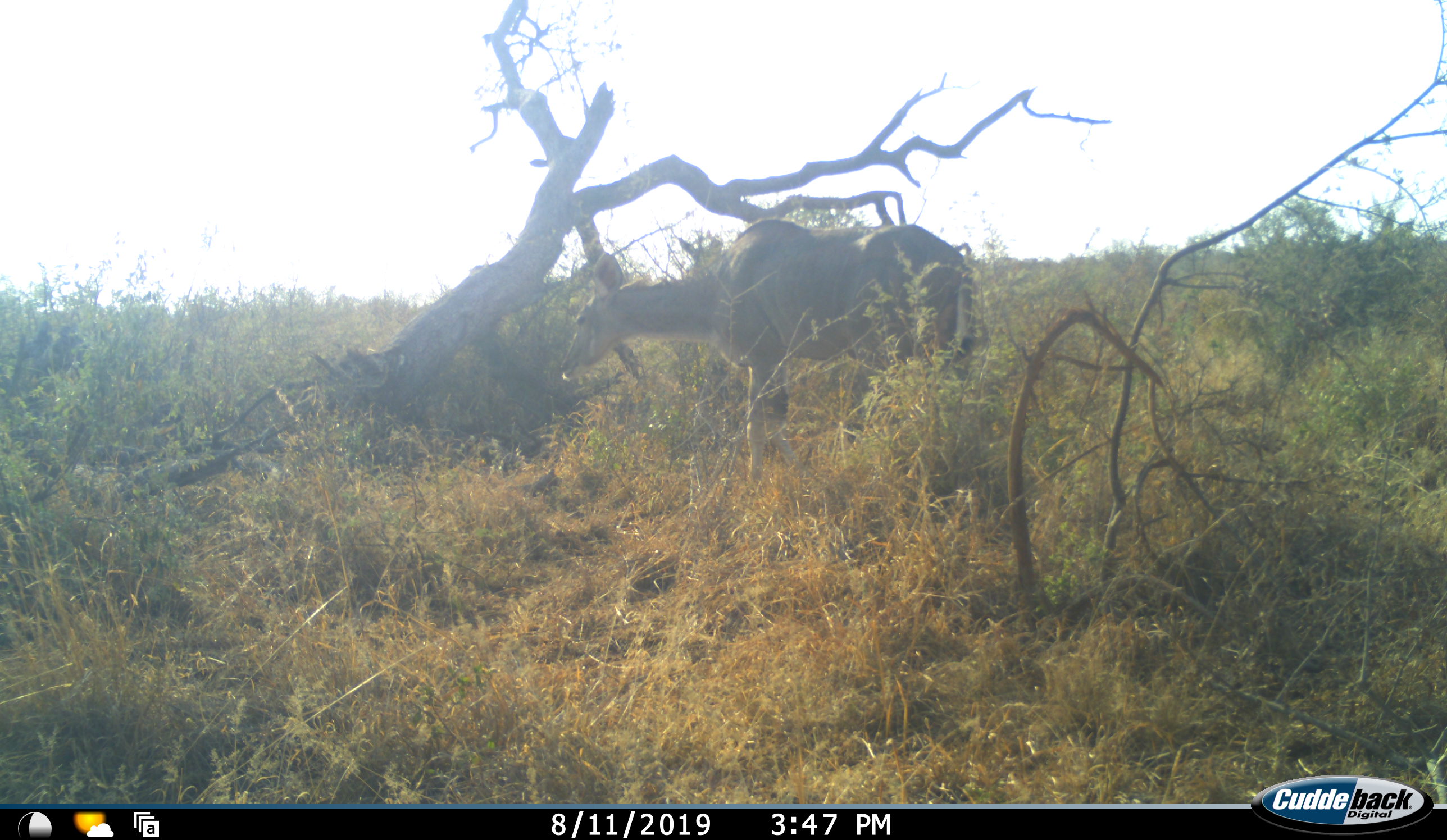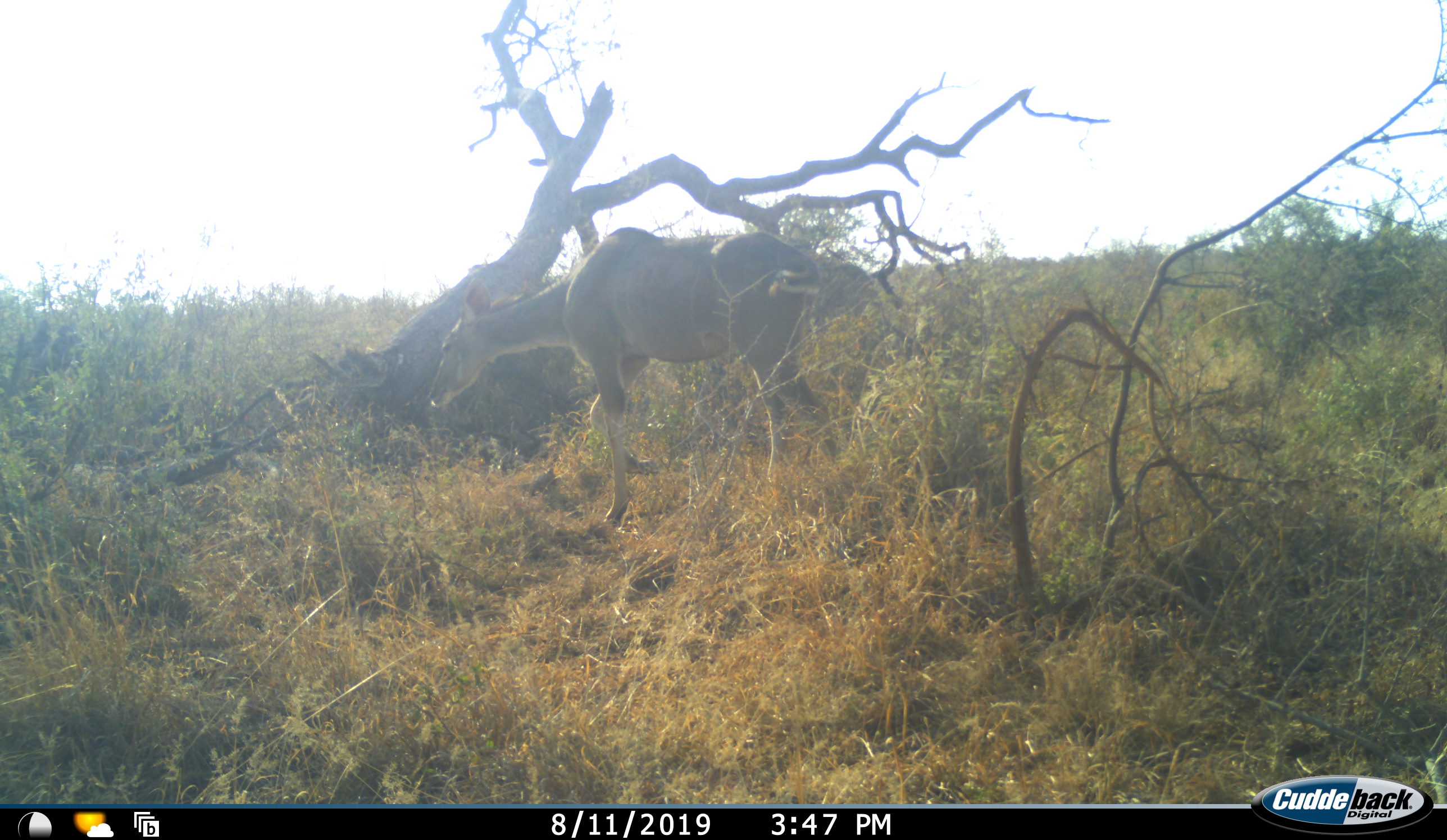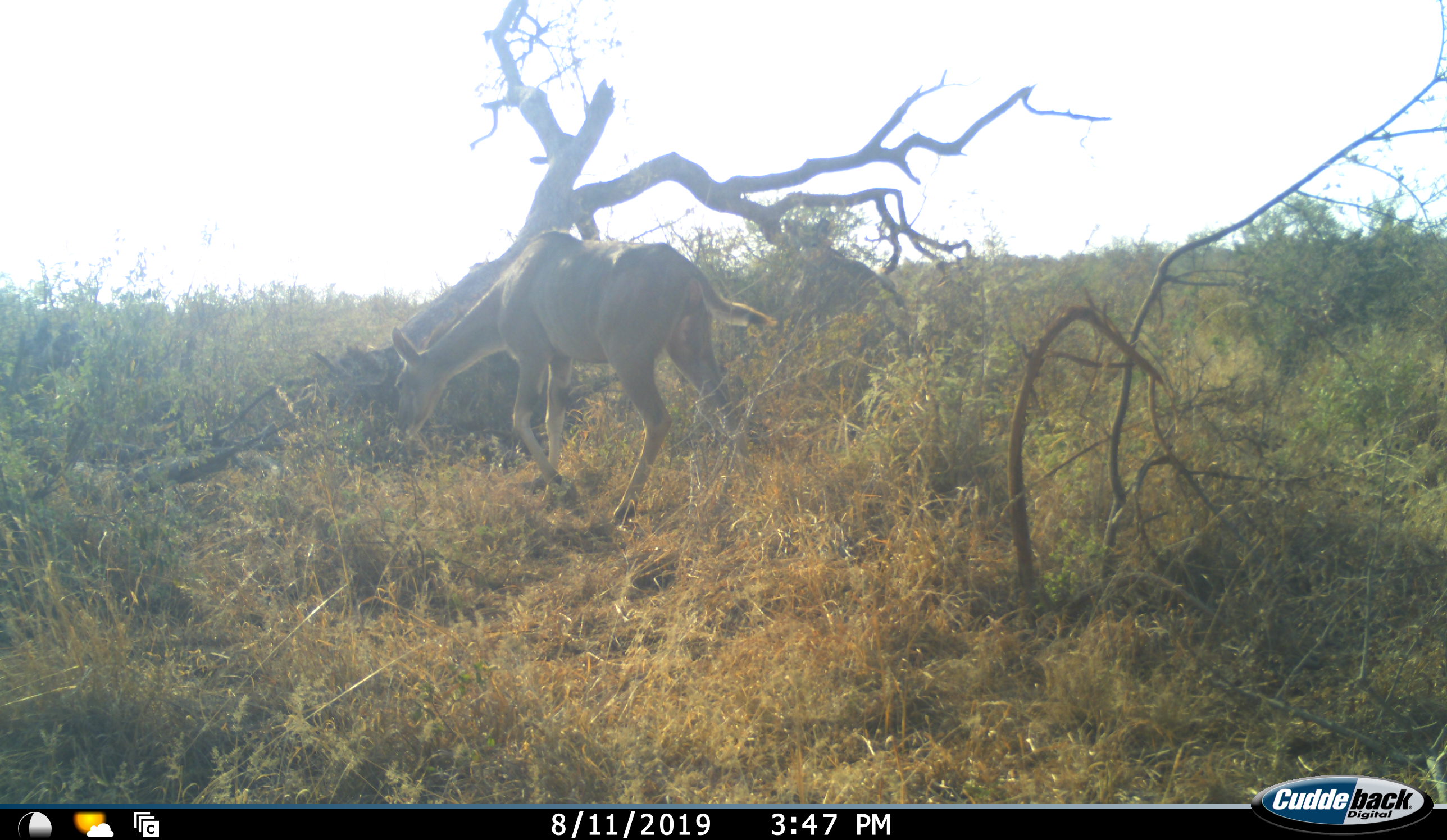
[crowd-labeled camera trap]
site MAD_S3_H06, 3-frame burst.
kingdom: Animalia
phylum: Chordata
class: Mammalia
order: Artiodactyla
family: Bovidae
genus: Tragelaphus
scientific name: Tragelaphus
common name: kudu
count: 1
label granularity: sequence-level